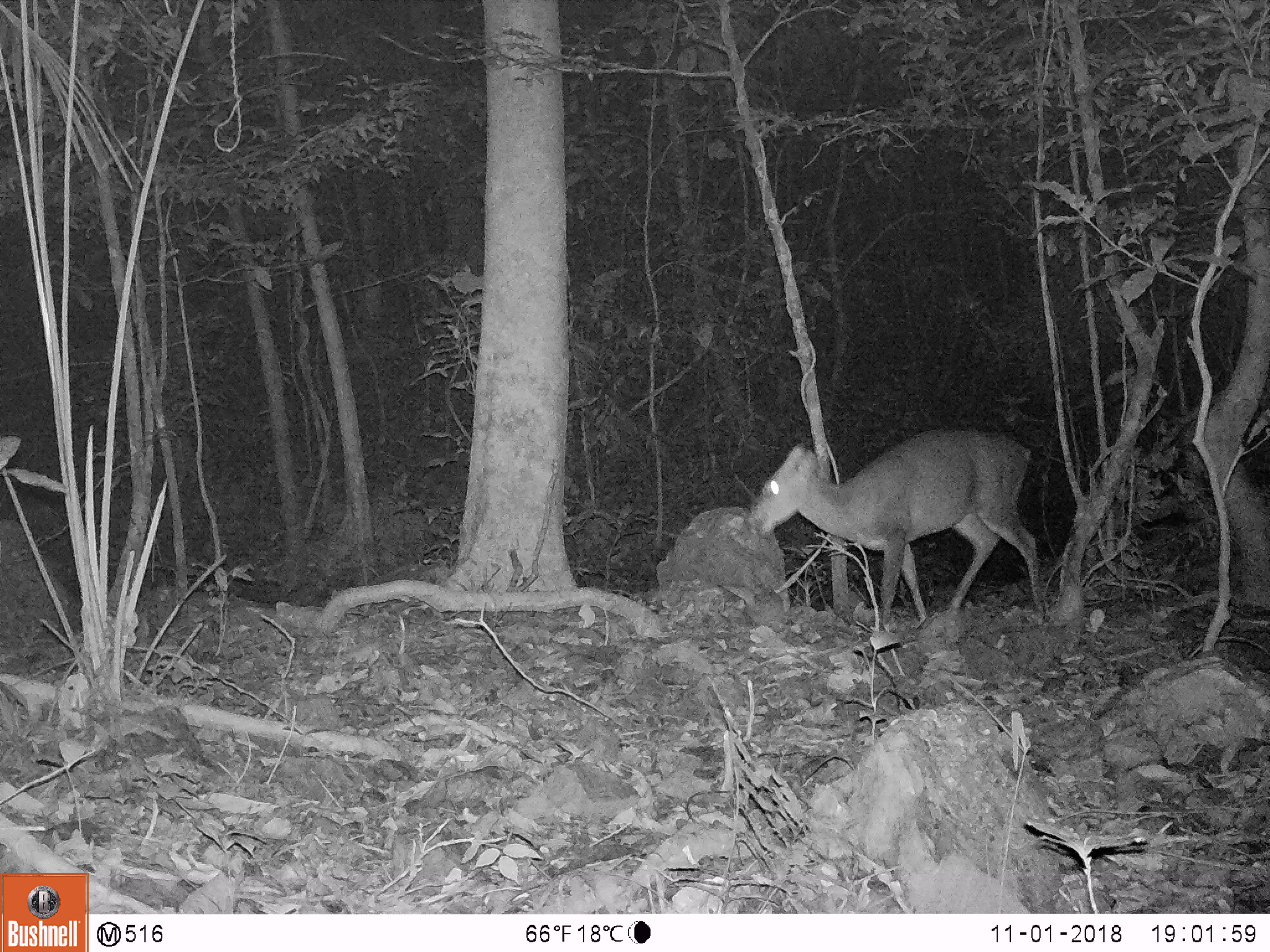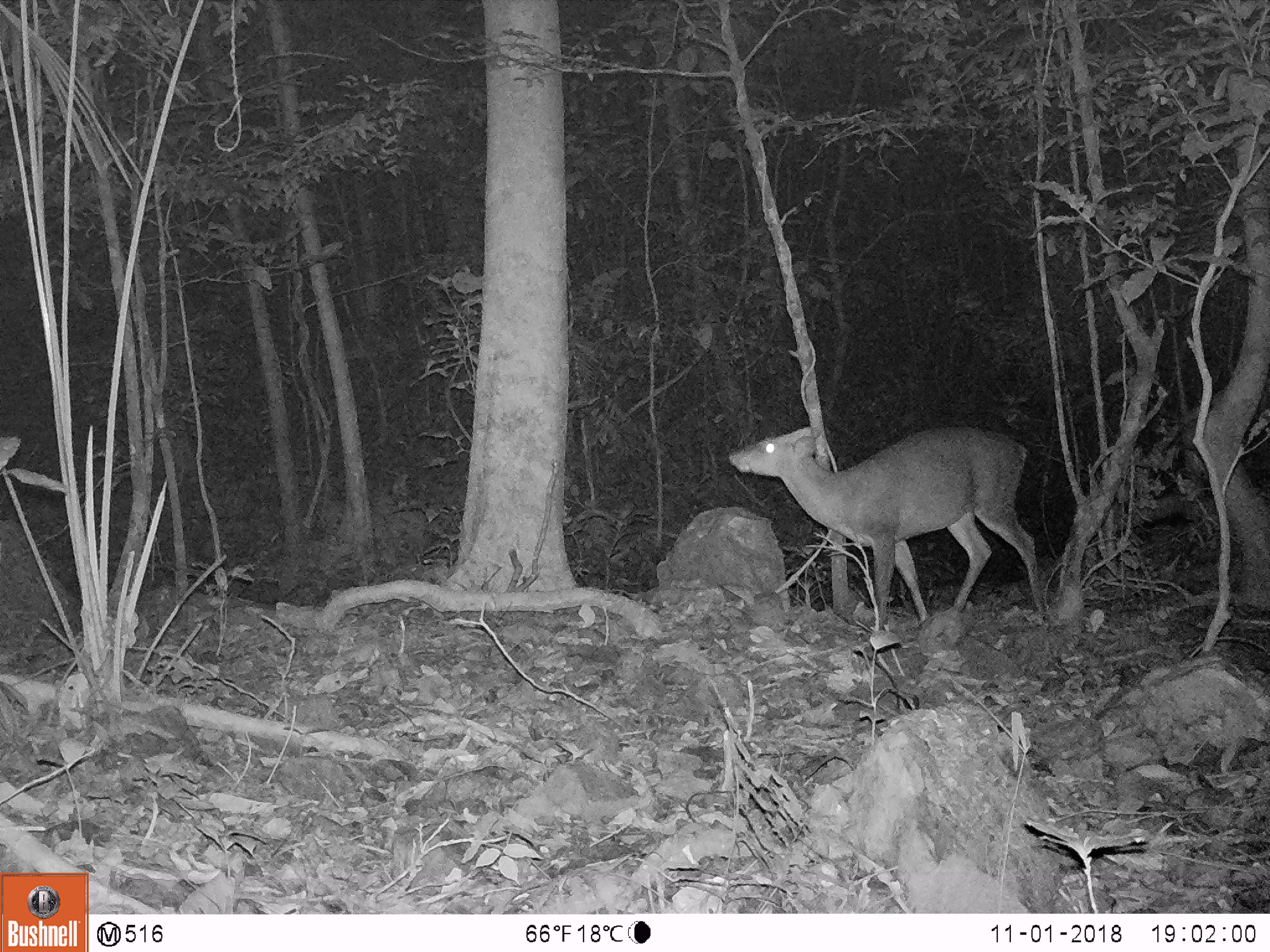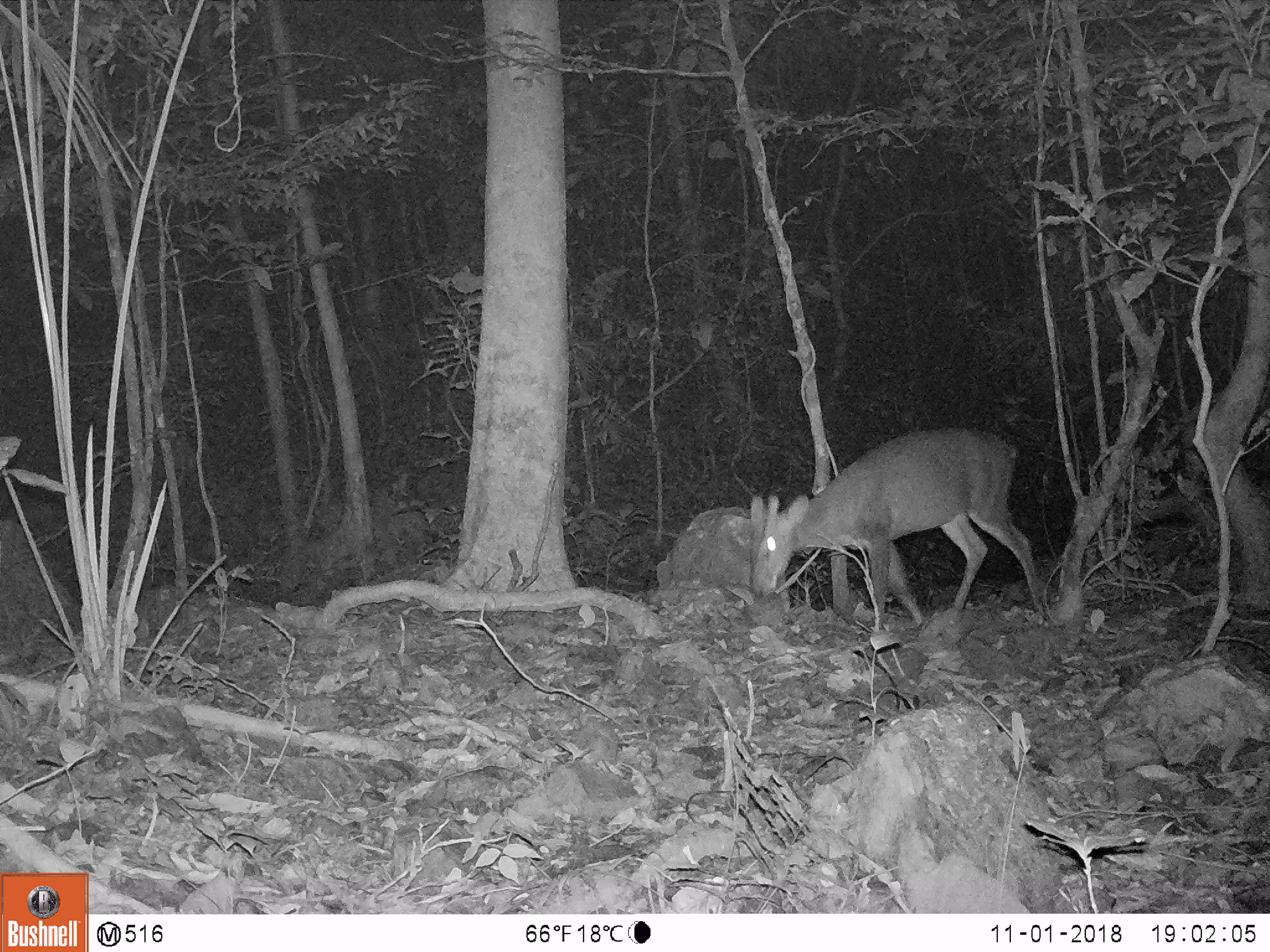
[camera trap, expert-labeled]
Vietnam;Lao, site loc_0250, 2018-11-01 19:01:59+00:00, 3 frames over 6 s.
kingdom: Animalia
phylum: Chordata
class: Mammalia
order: Artiodactyla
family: Cervidae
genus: Muntiacus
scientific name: Muntiacus vuquangensis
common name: large-antlered muntjac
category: large antlered muntjac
Large antlered muntjac (large-antlered muntjac) (Muntiacus vuquangensis). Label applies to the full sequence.